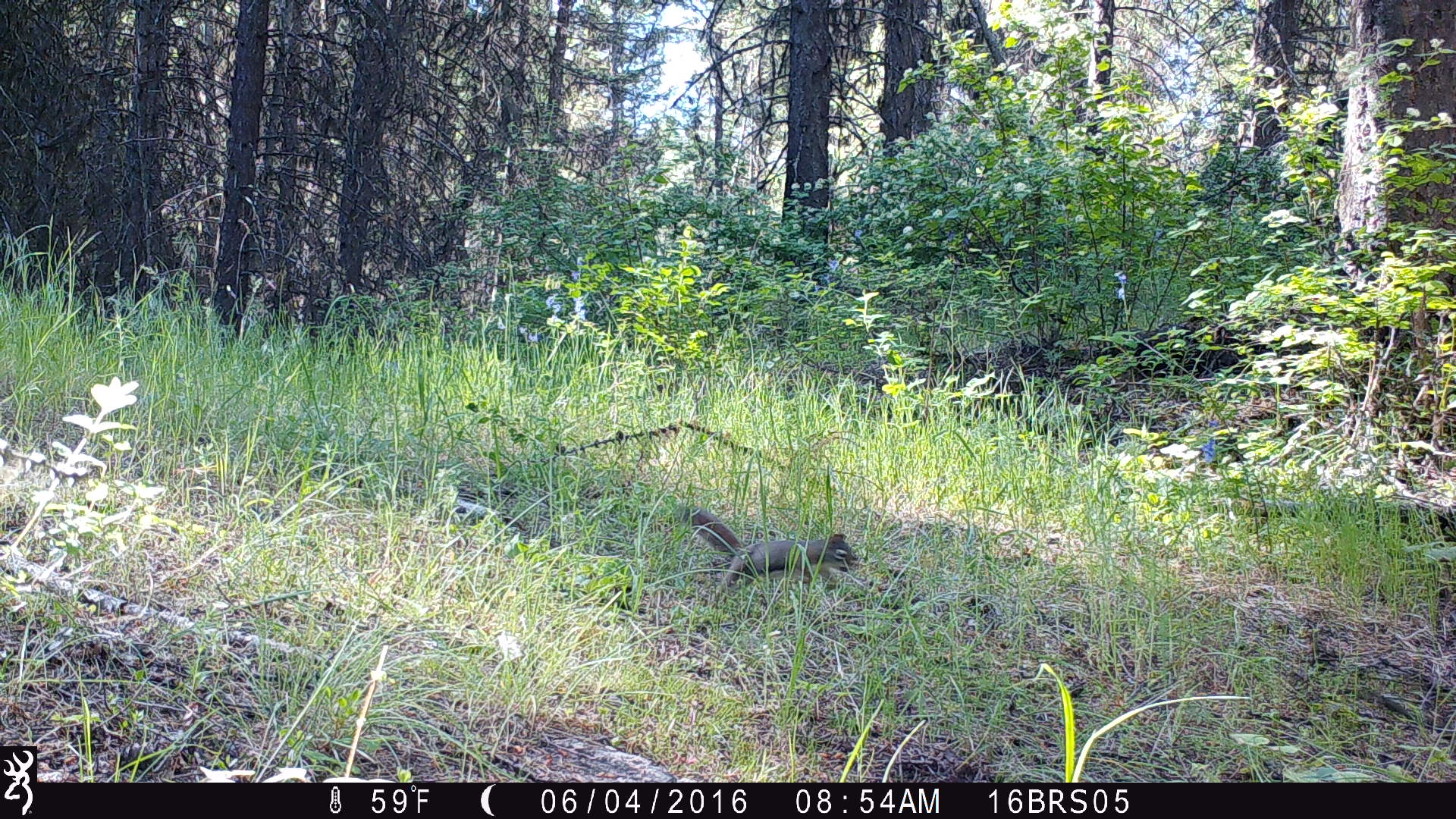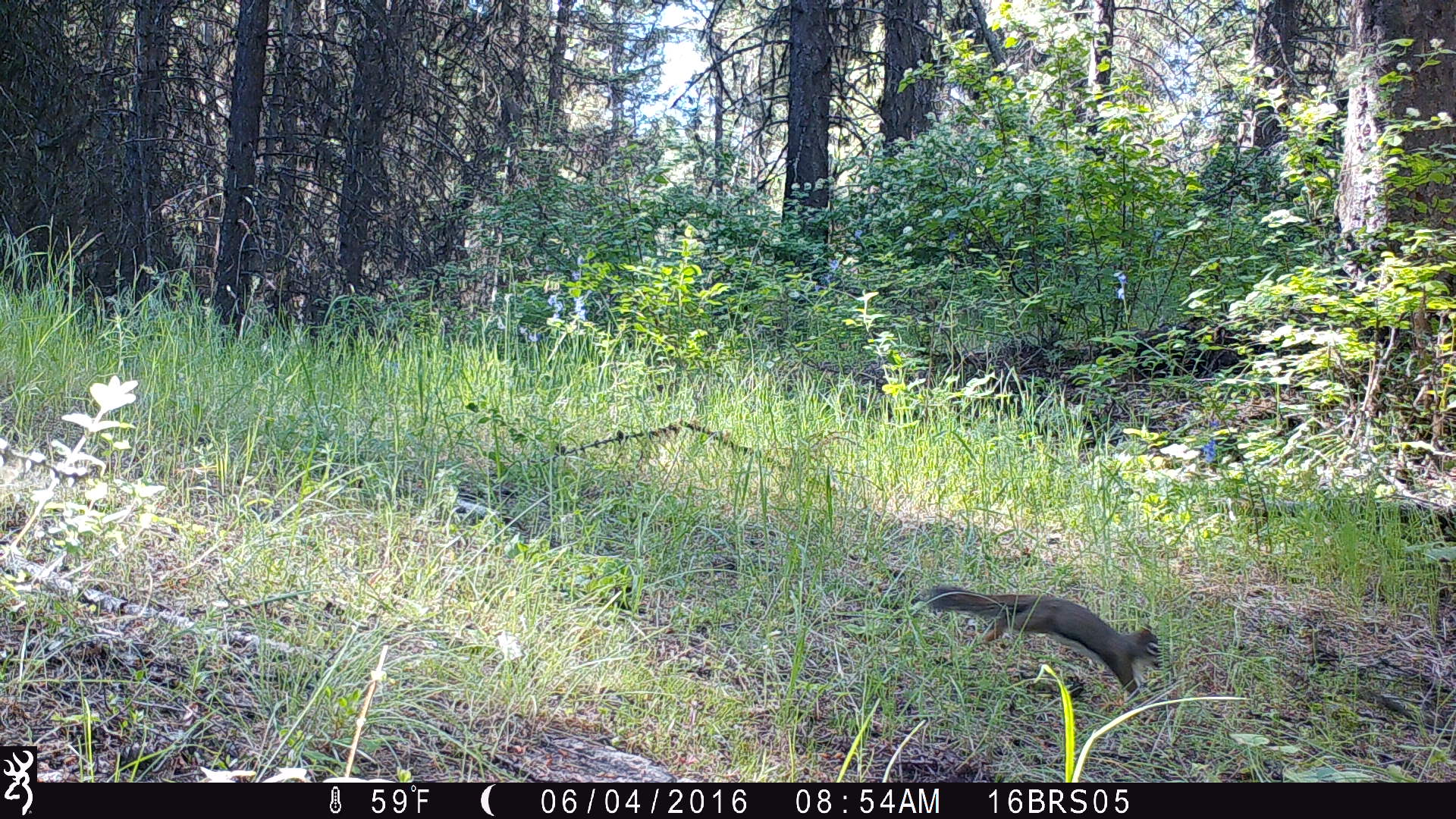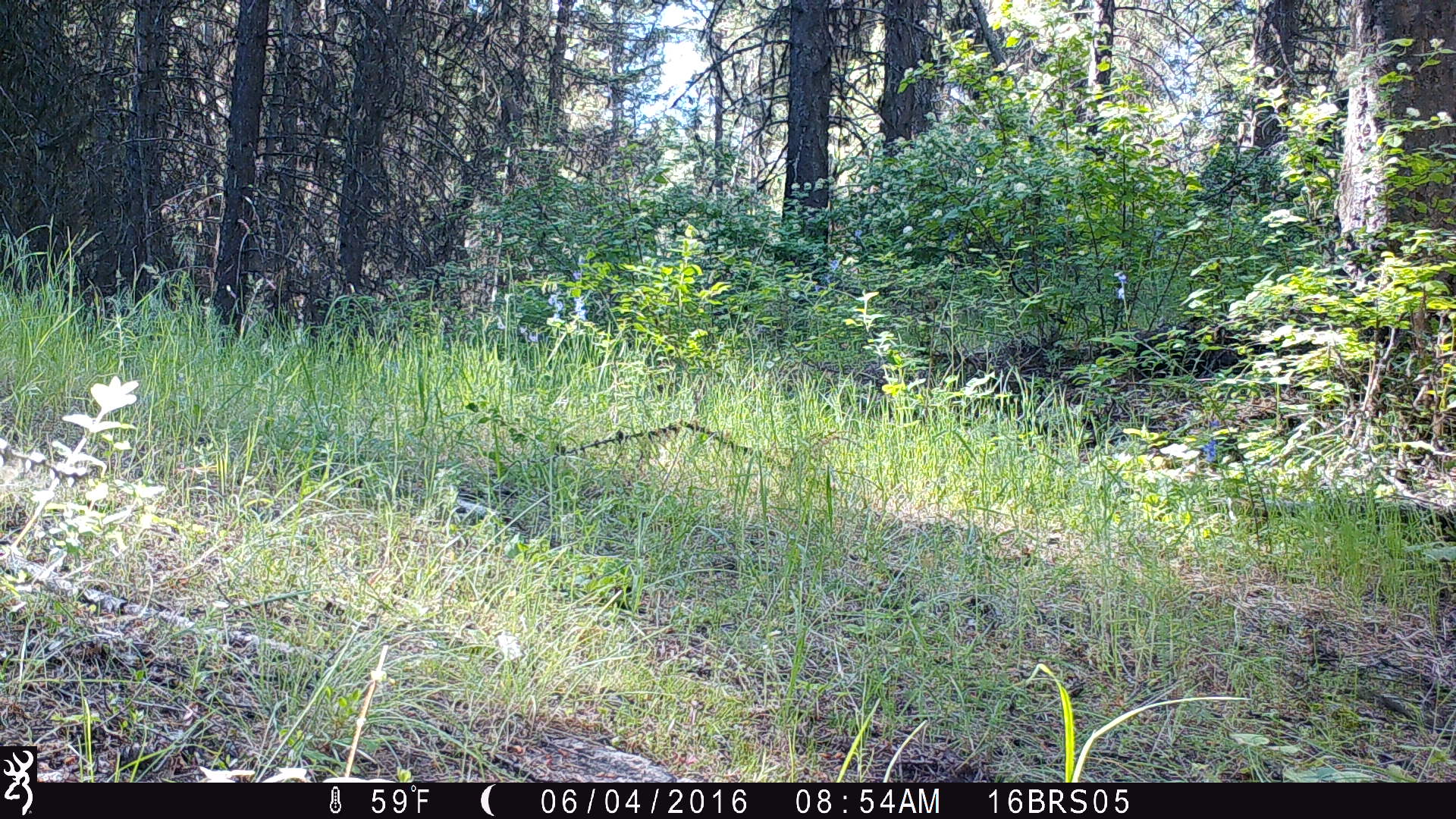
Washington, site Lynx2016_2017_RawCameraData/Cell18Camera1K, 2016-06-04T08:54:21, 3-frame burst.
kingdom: Animalia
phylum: Chordata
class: Mammalia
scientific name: Mammalia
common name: small mammal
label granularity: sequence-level